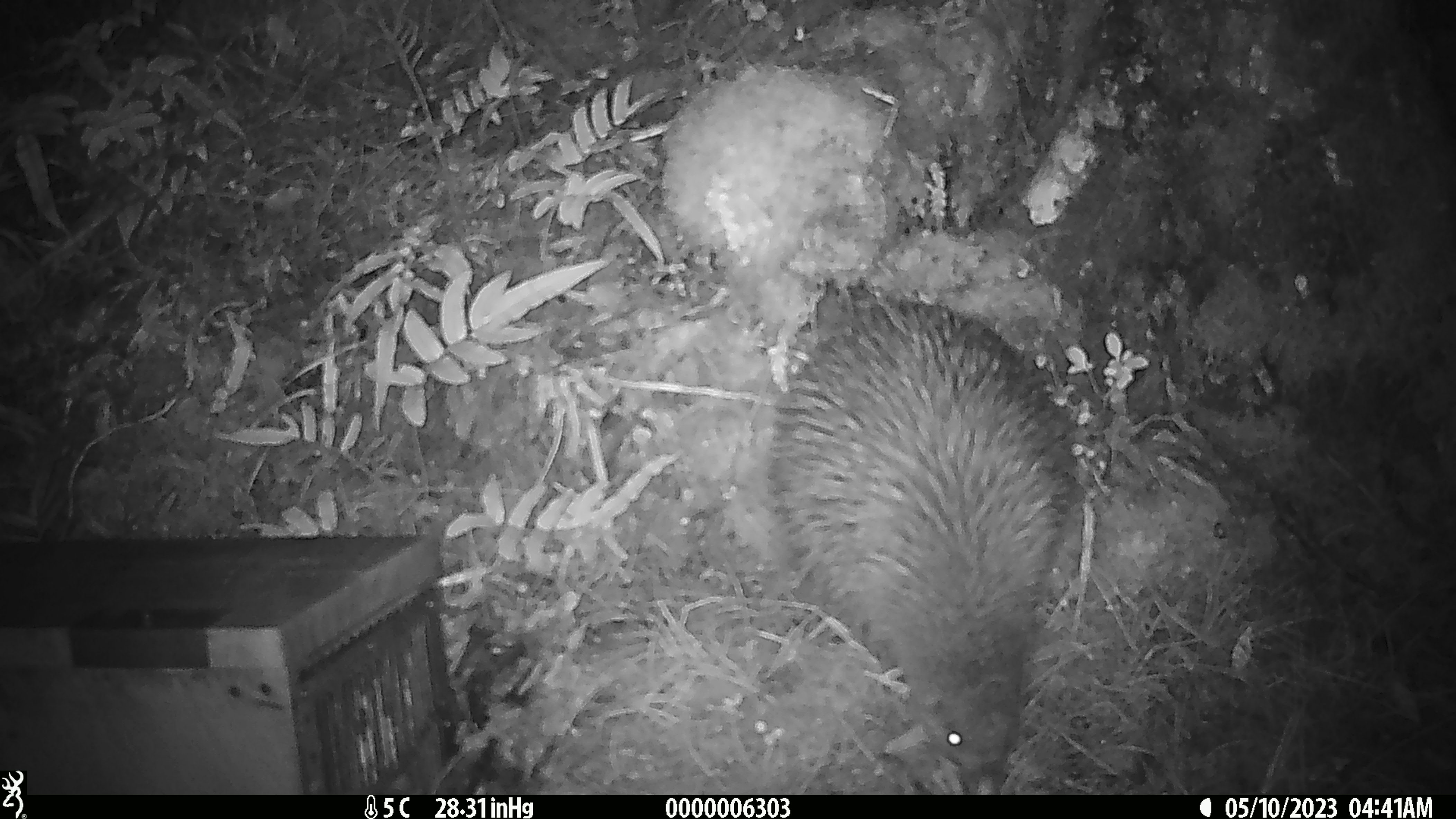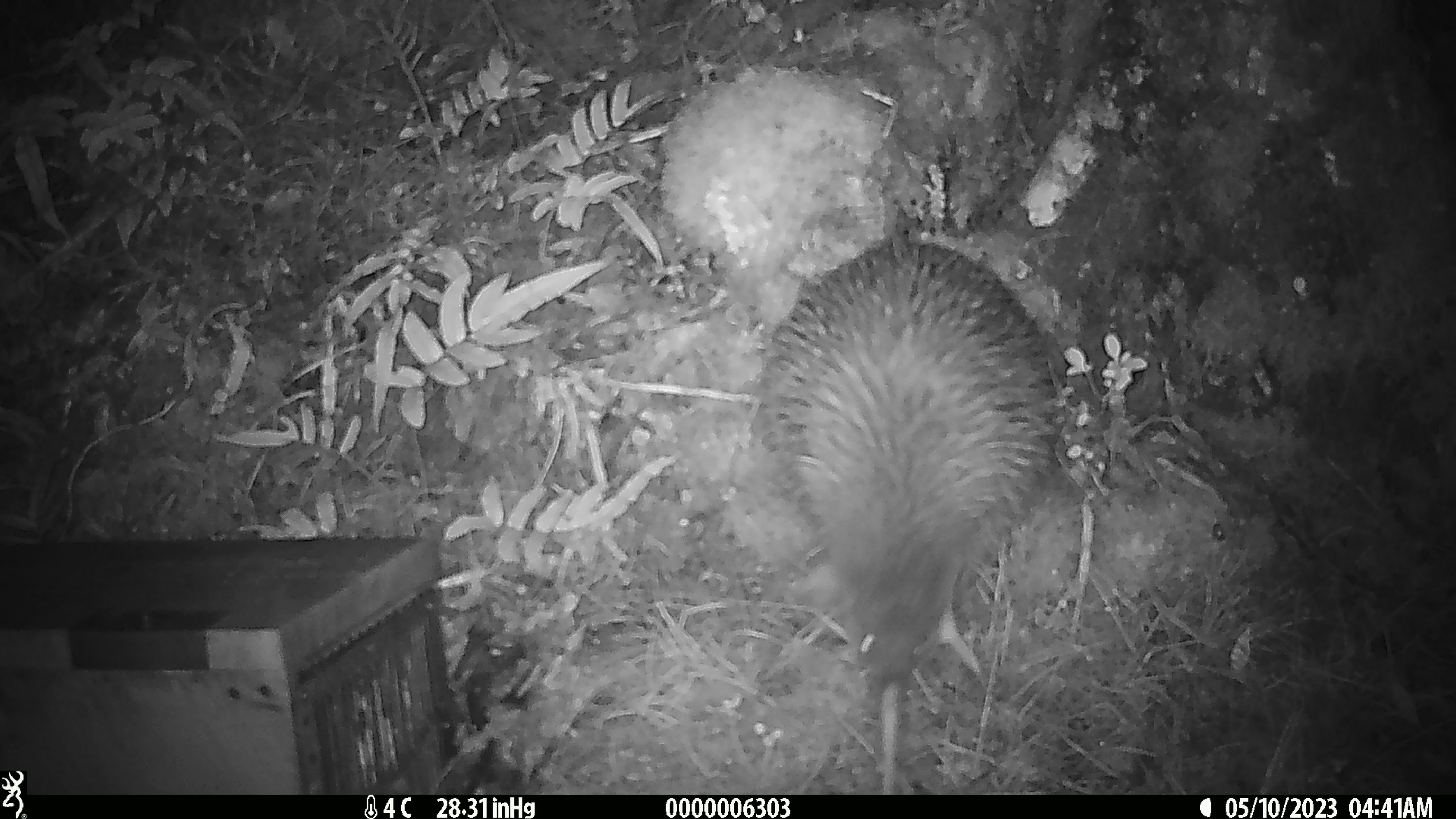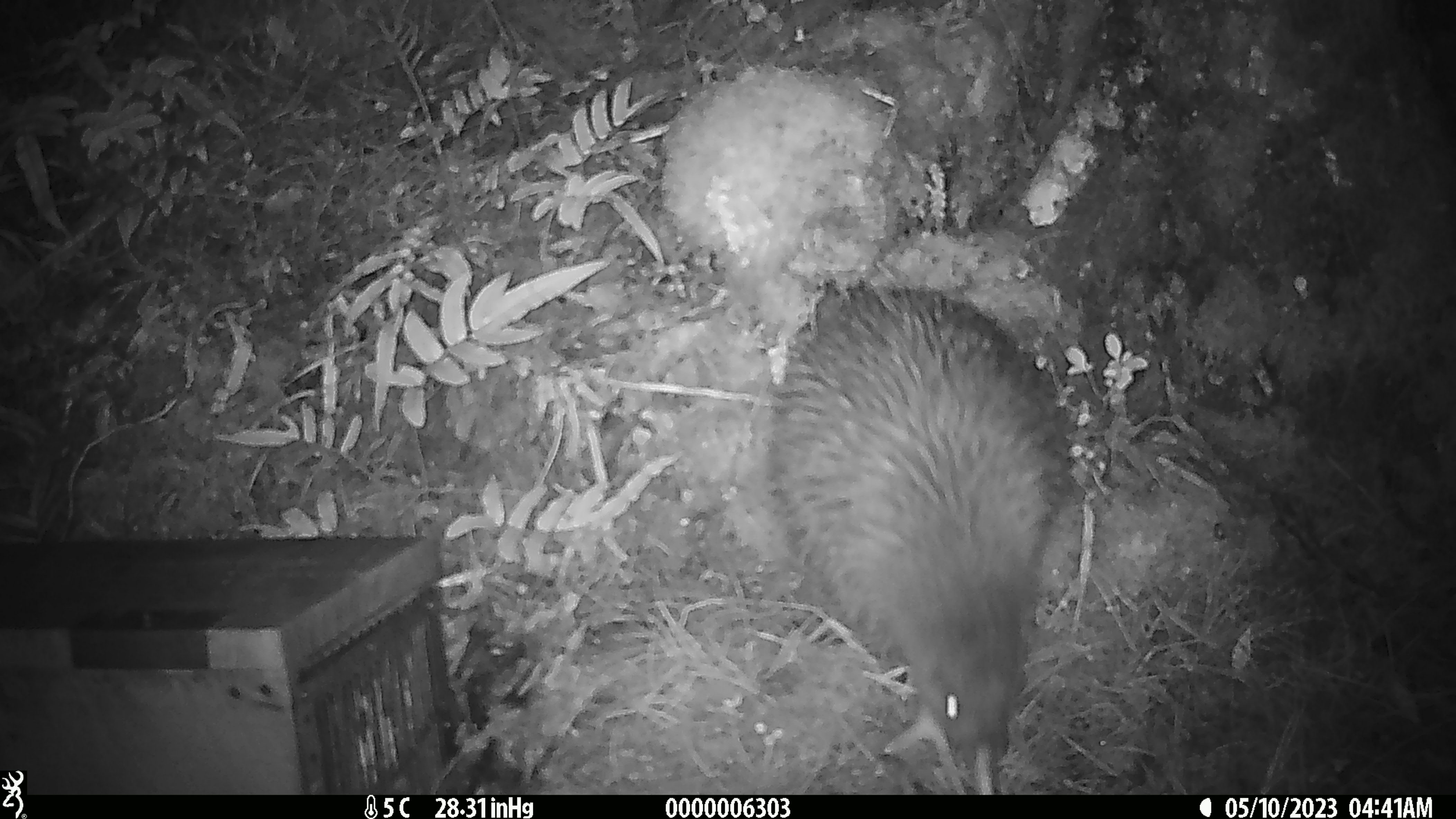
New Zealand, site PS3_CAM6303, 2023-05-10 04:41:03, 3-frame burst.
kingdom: Animalia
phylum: Chordata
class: Aves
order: Apterygiformes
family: Apterygidae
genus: Apteryx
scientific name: Apteryx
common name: kiwi